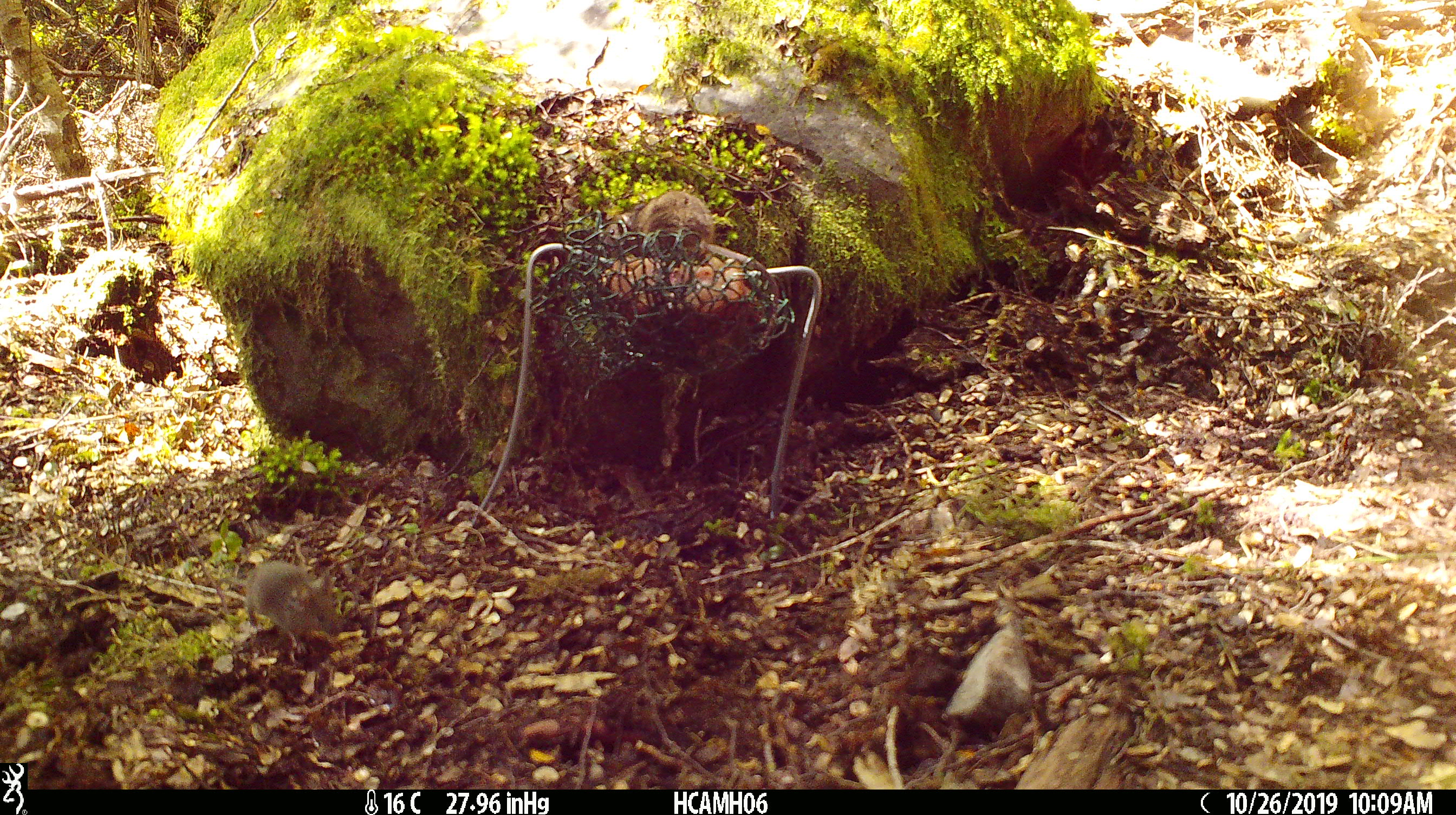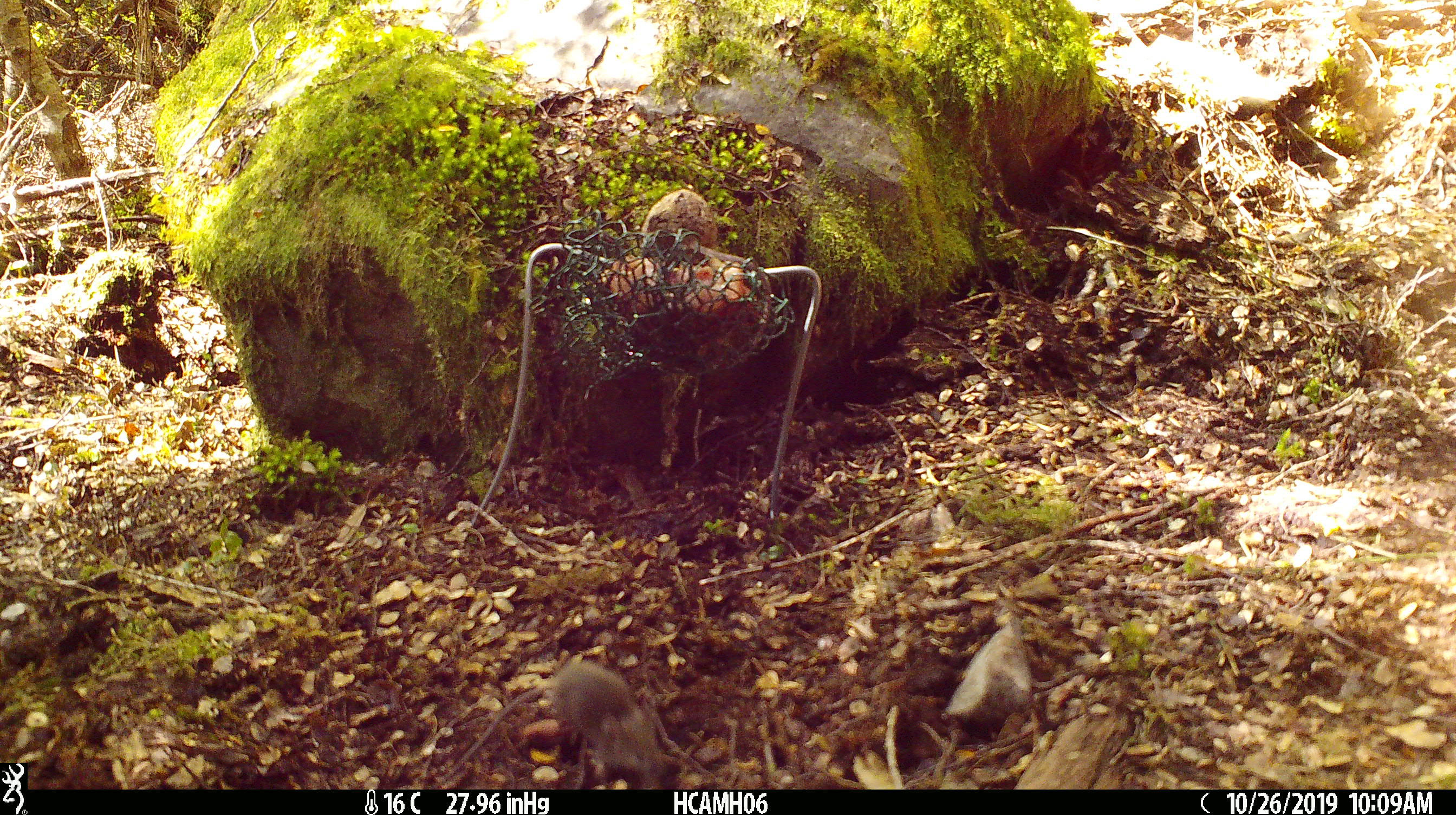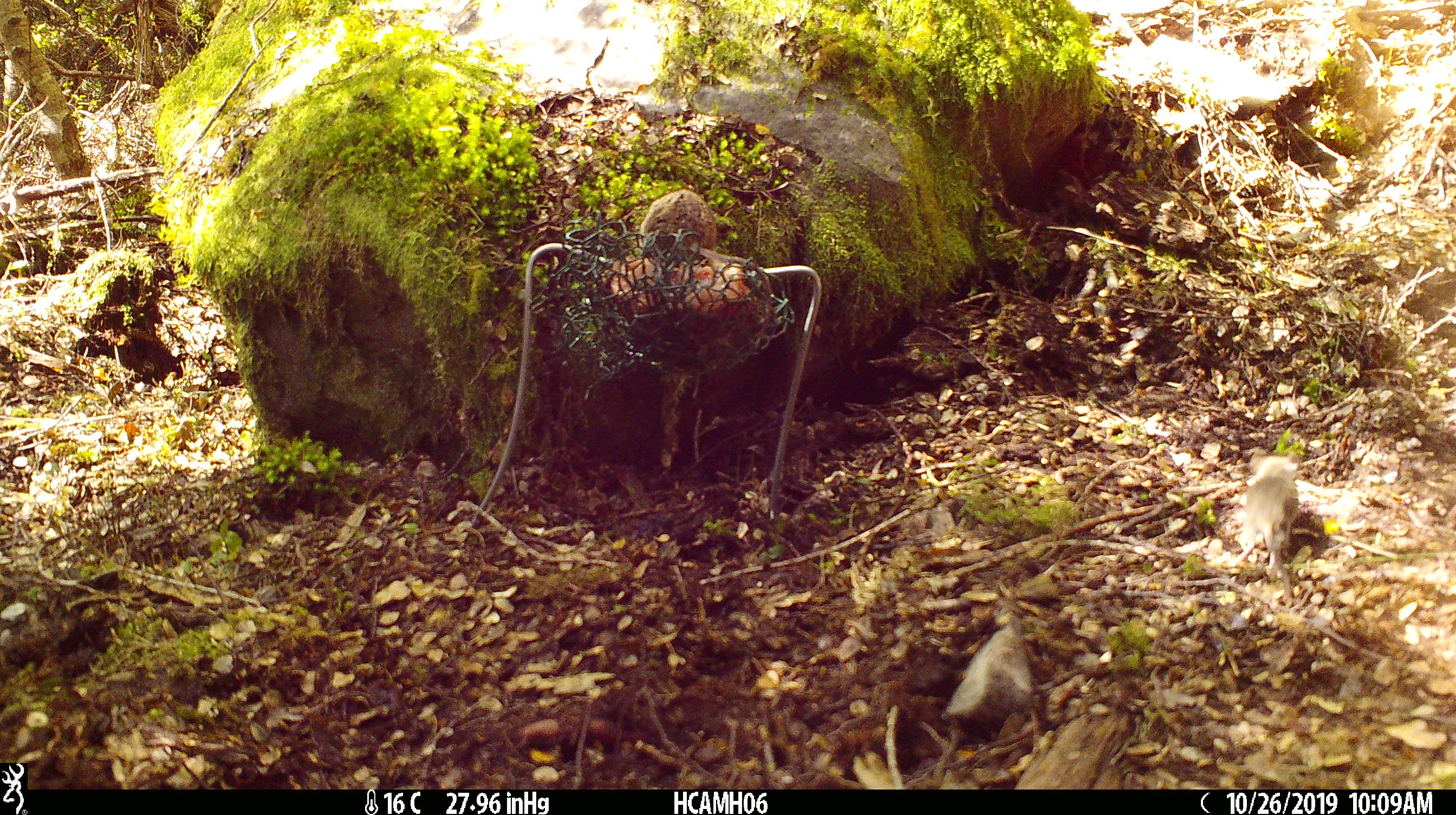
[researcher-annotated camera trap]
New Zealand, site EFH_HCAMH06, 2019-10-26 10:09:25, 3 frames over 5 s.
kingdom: Animalia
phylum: Chordata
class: Mammalia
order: Rodentia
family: Muridae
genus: Mus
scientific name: Mus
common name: mouse